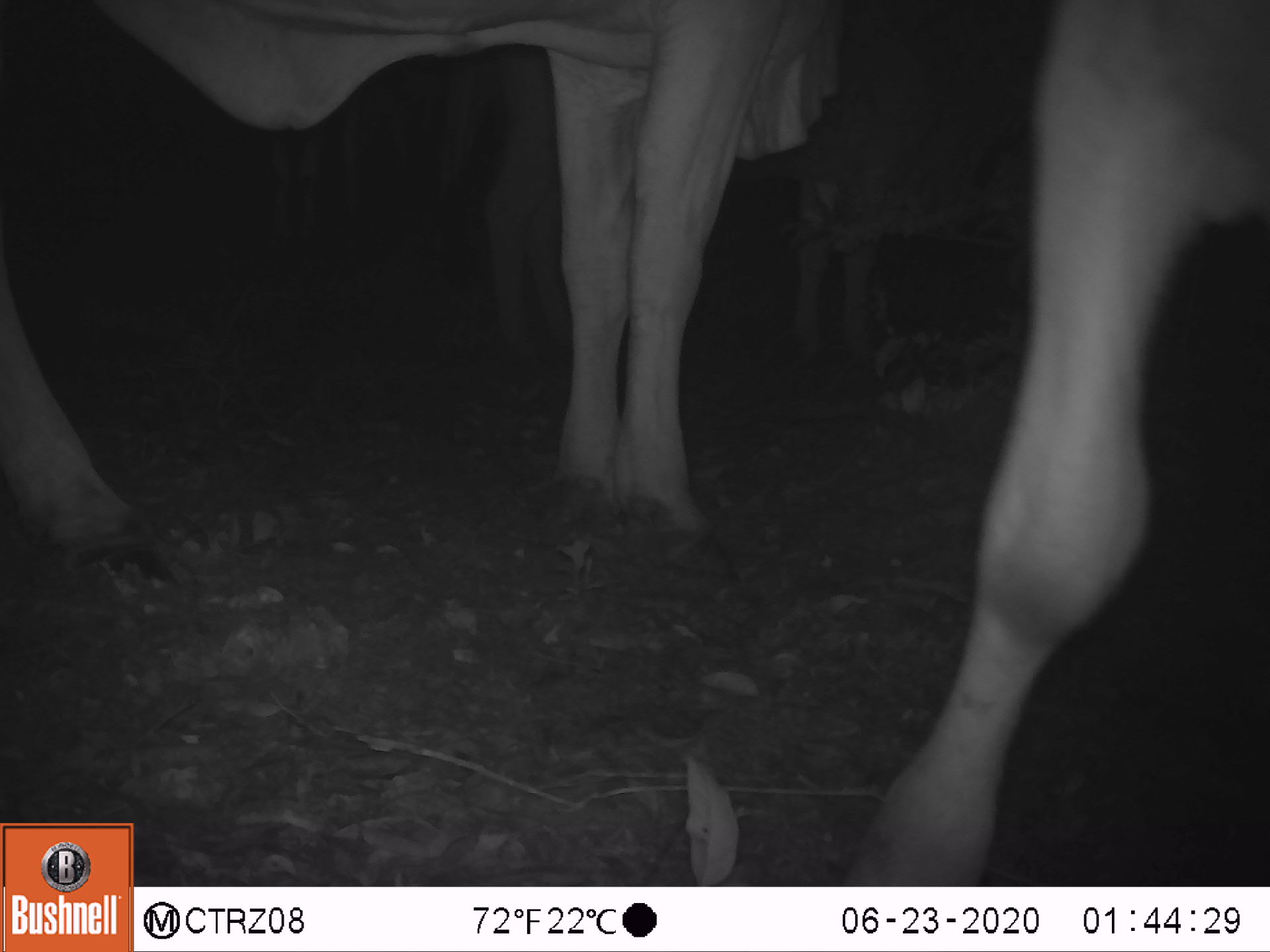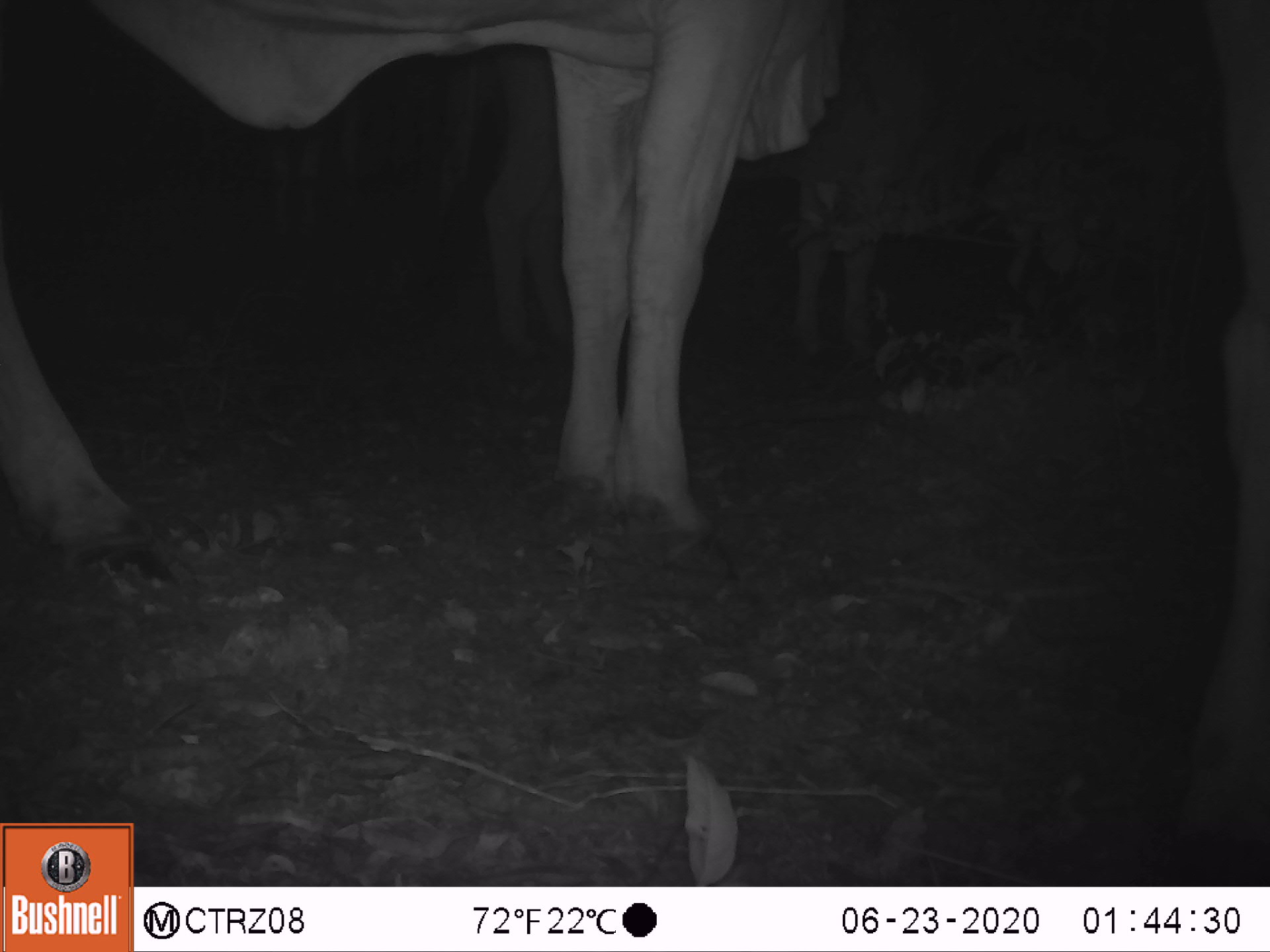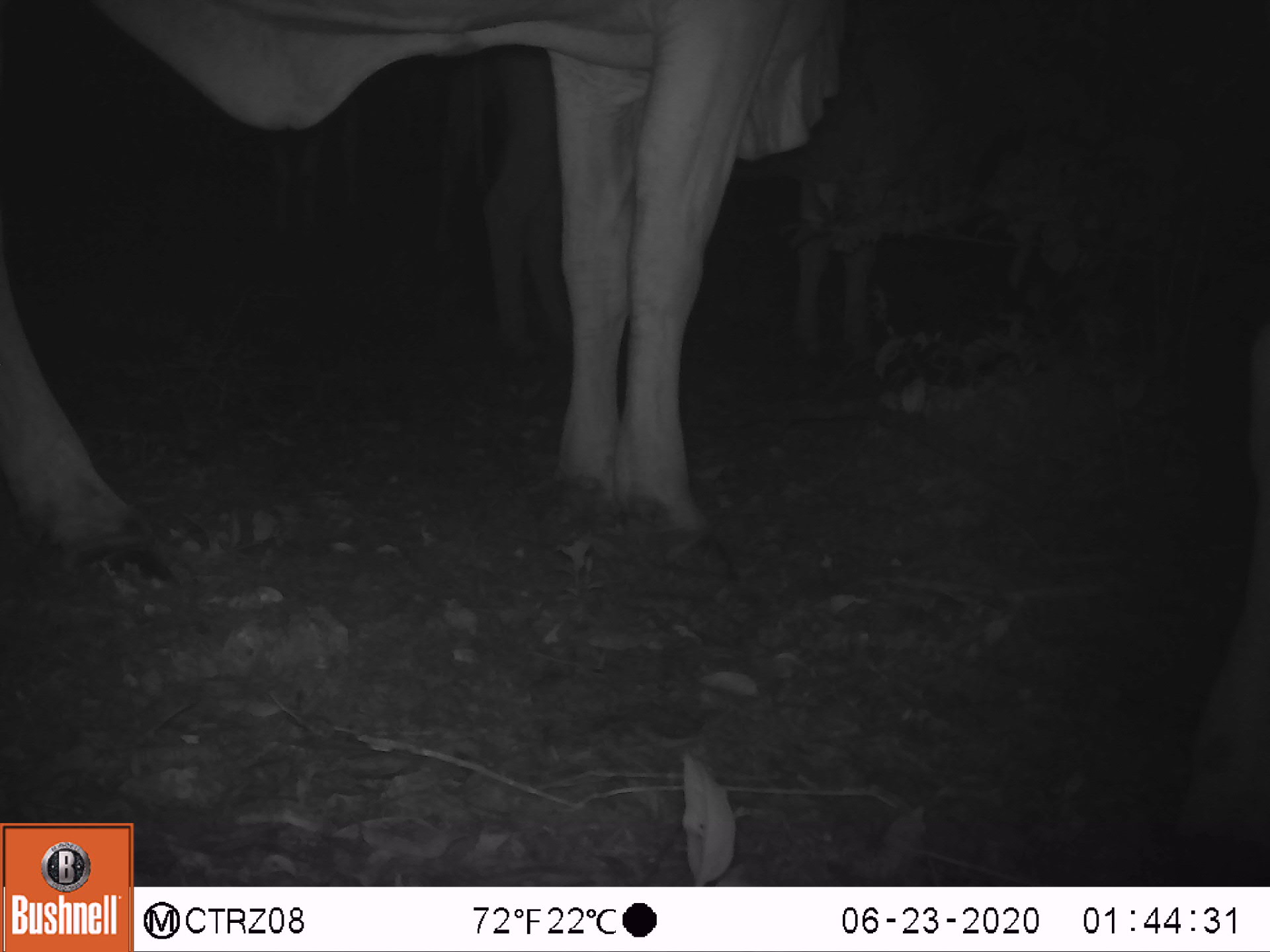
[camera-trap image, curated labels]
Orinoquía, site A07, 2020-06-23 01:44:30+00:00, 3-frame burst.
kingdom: Animalia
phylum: Chordata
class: Mammalia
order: Artiodactyla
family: Bovidae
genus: Bos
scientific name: Bos taurus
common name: cow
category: cattle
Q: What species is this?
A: Cattle (cow) (Bos taurus).